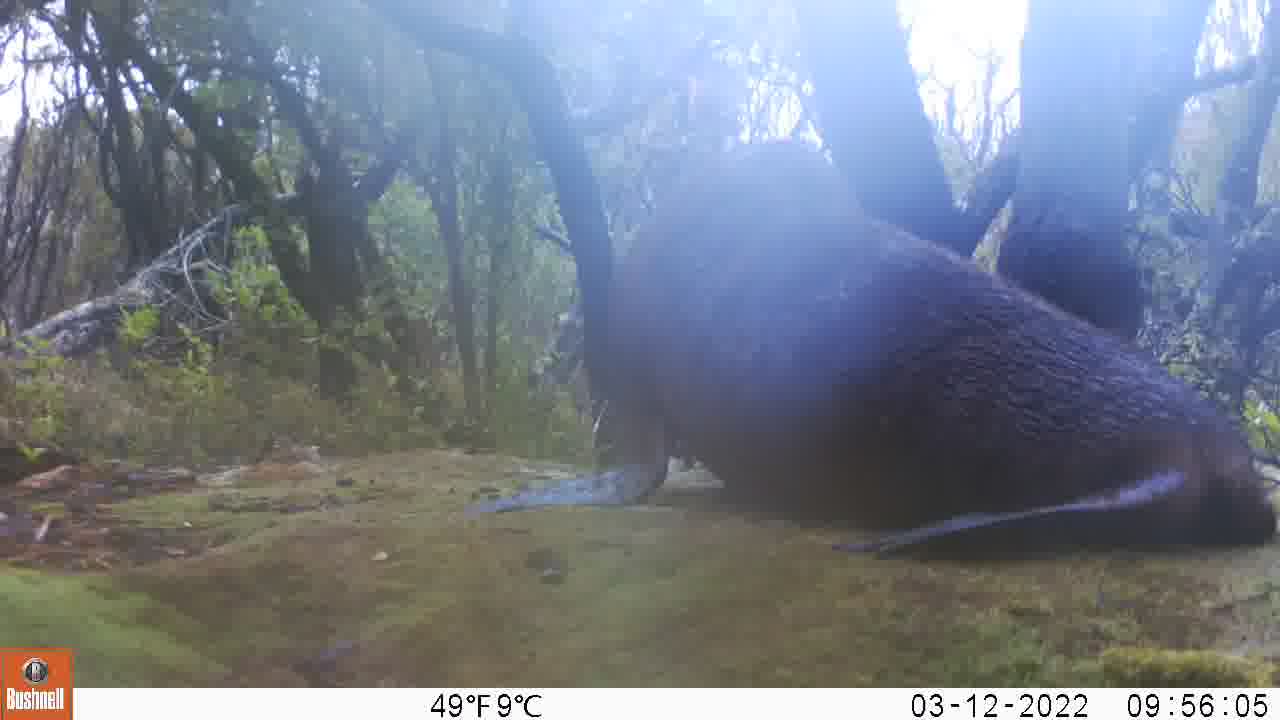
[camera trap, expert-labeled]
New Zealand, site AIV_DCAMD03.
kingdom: Animalia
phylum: Chordata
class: Mammalia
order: Carnivora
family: Otariidae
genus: Phocarctos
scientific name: Phocarctos hookeri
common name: new zealand sea lion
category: sealion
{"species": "sealion (new zealand sea lion) (Phocarctos hookeri)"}